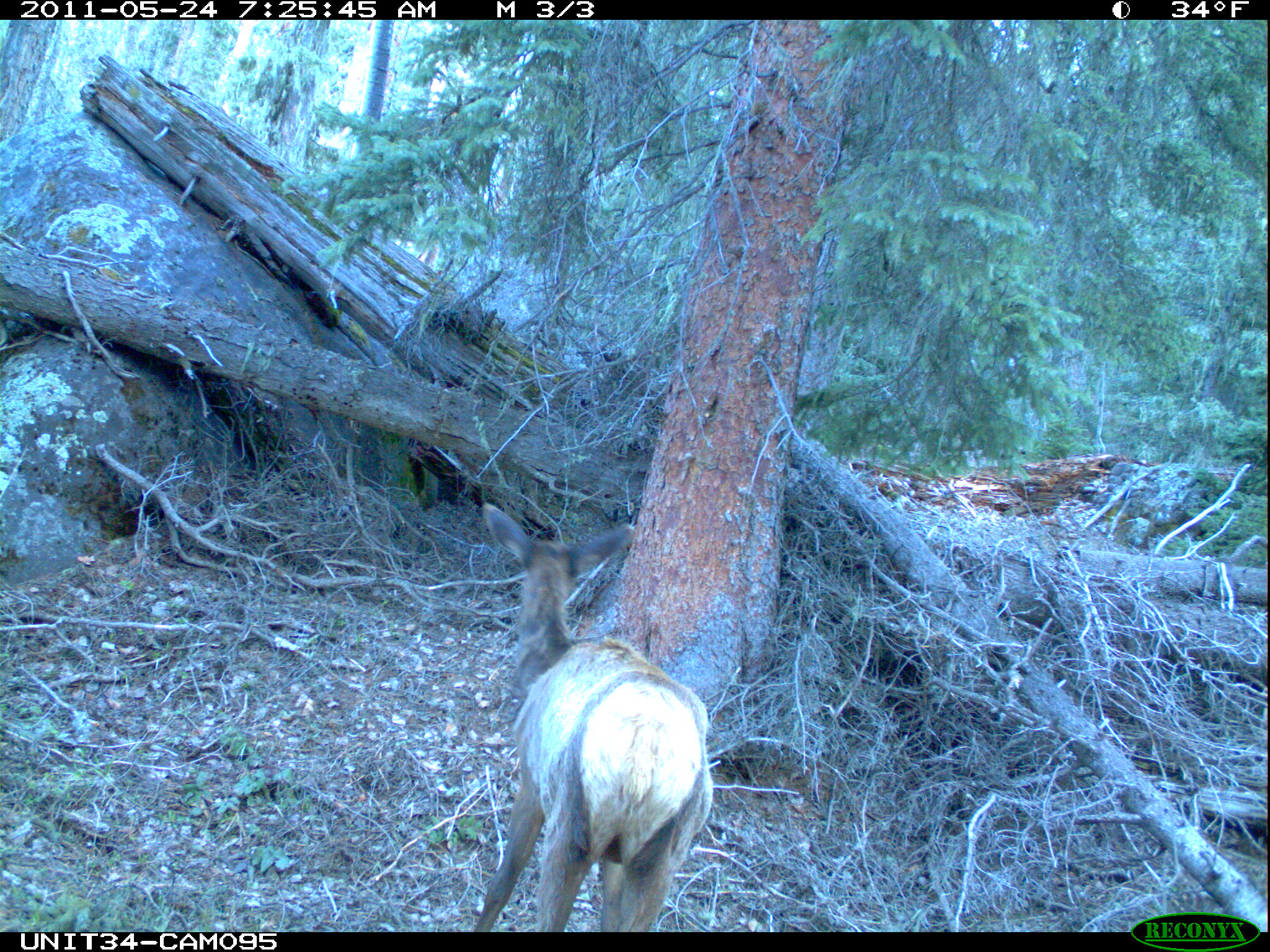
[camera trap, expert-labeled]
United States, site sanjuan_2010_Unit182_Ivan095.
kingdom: Animalia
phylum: Chordata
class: Mammalia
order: Artiodactyla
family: Cervidae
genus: Cervus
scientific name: Cervus elaphus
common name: red deer